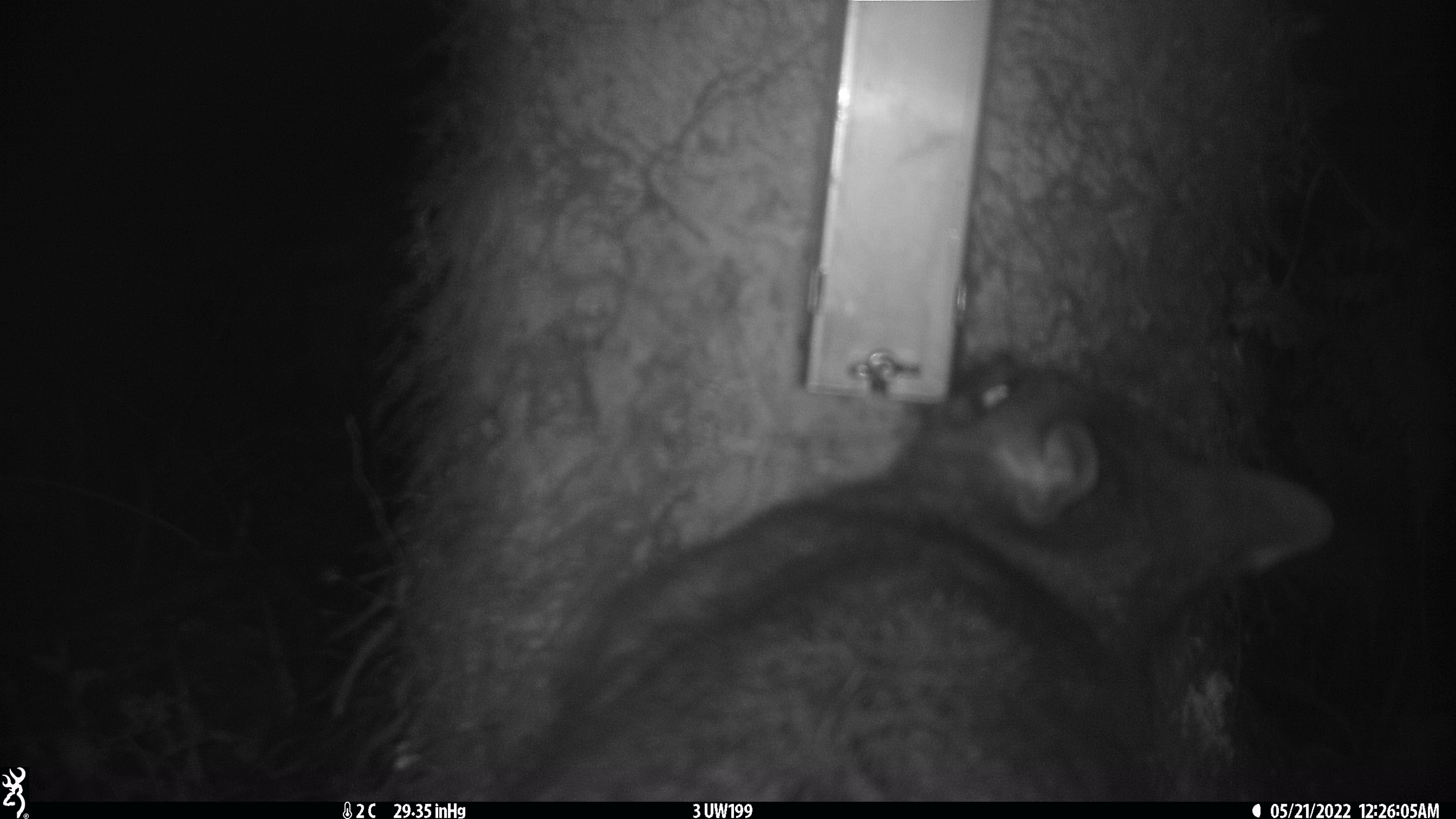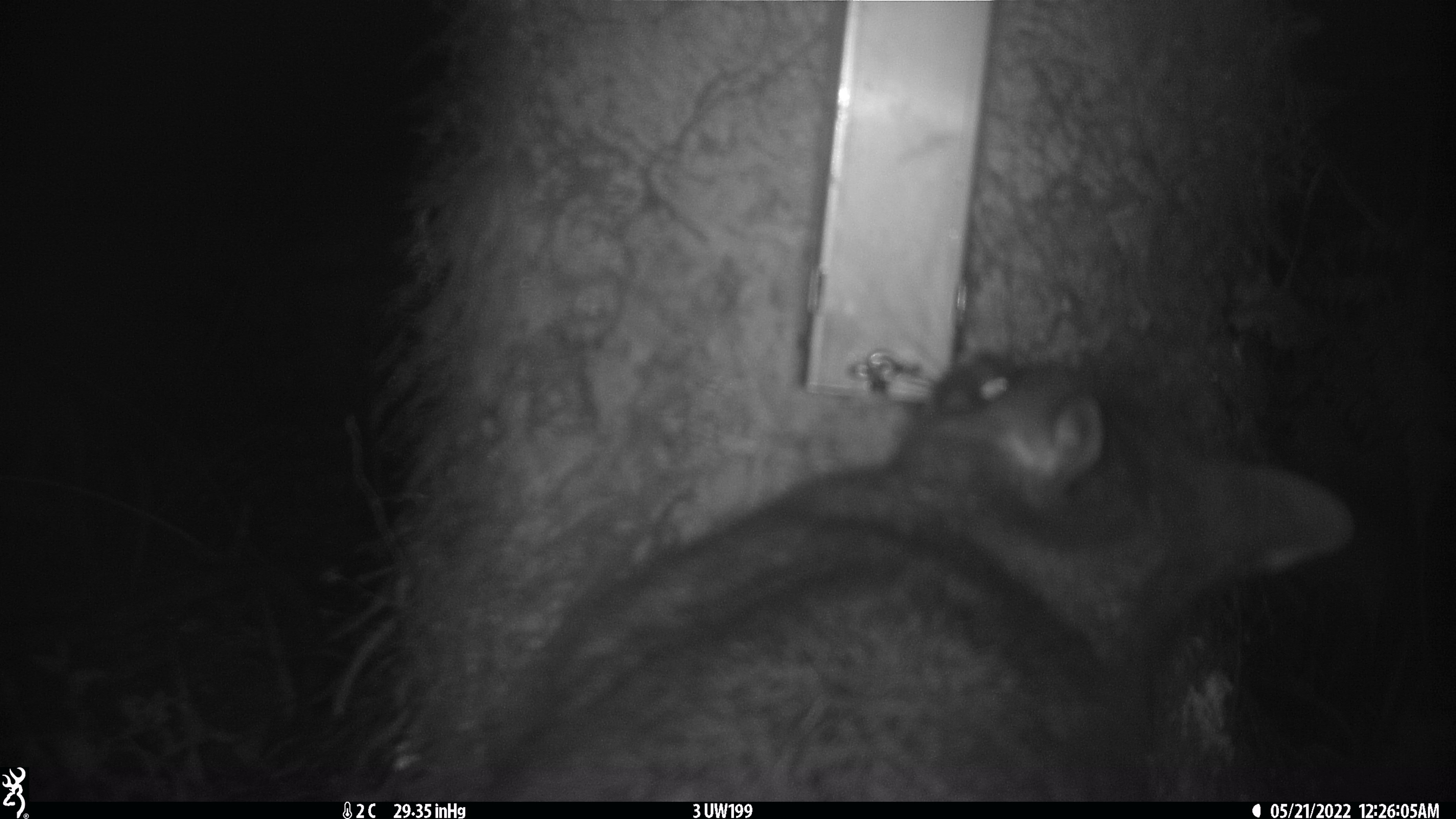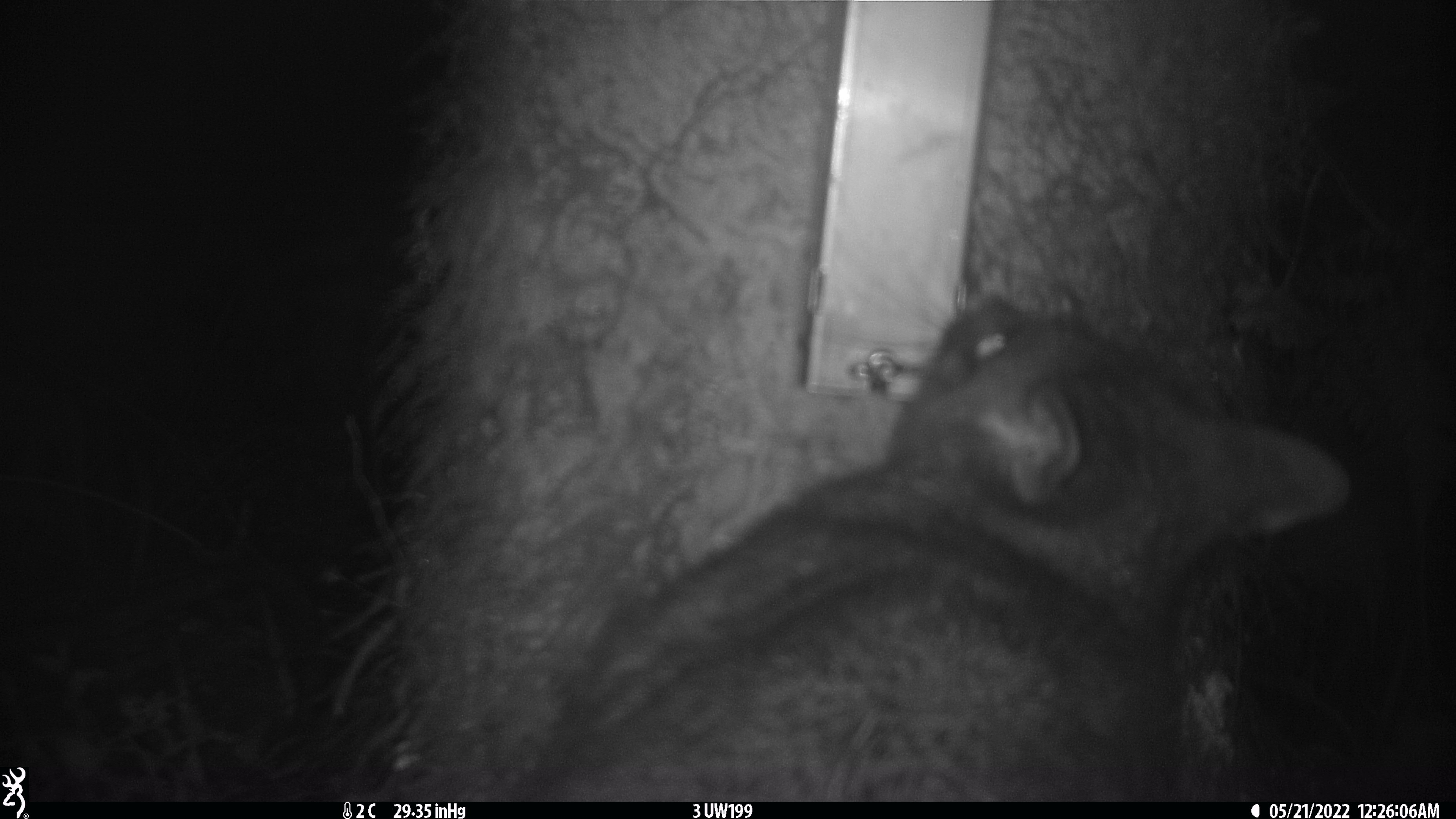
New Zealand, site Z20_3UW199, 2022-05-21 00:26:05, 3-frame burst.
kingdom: Animalia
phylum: Chordata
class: Mammalia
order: Diprotodontia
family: Phalangeridae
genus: Trichosurus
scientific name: Trichosurus vulpecula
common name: common brushtail possum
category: possum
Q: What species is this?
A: Possum (common brushtail possum) (Trichosurus vulpecula).